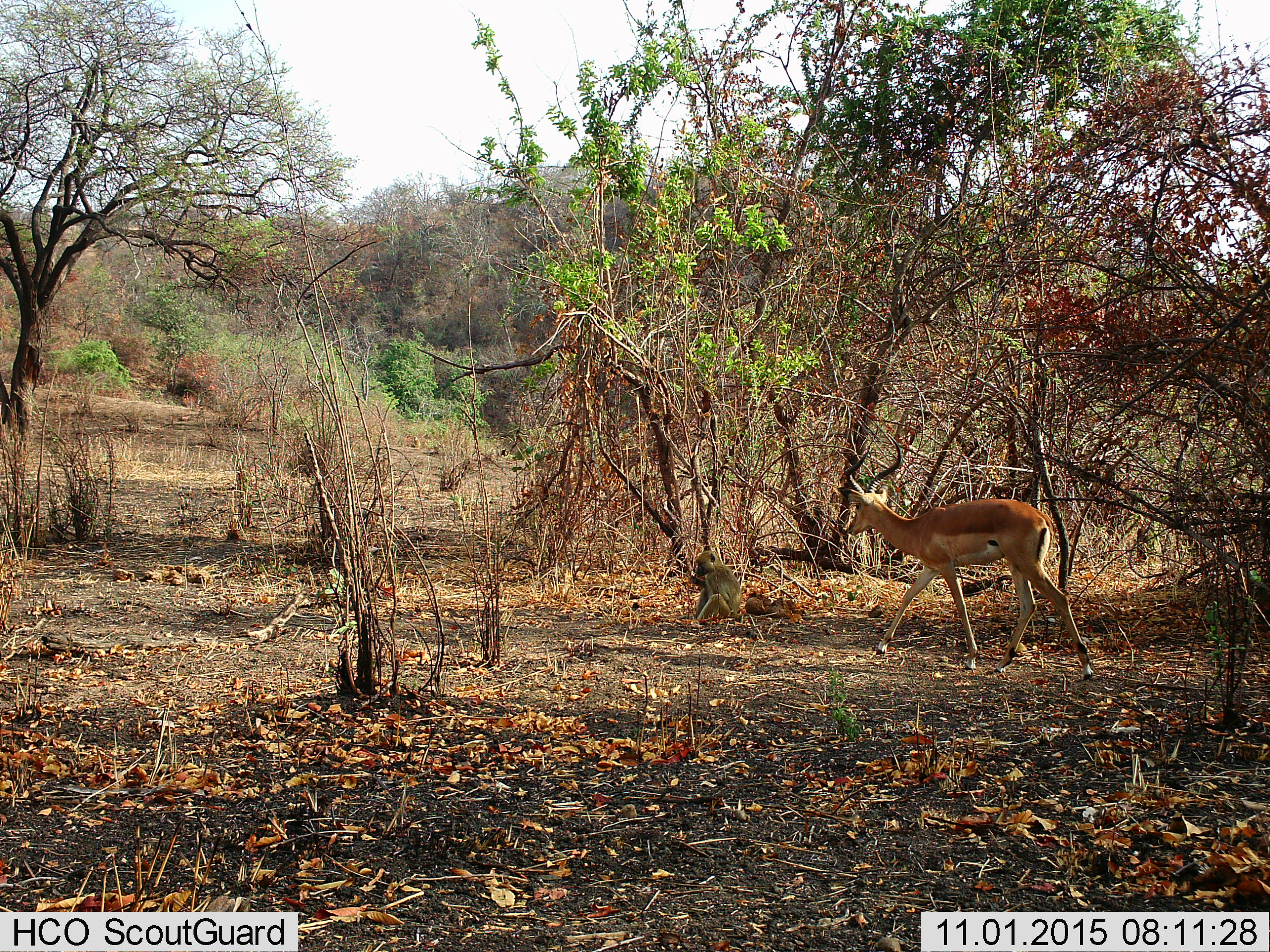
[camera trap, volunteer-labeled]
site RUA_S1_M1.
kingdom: Animalia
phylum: Chordata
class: Mammalia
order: Artiodactyla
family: Bovidae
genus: Aepyceros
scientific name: Aepyceros melampus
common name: impala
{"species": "impala (Aepyceros melampus)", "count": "1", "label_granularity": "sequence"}